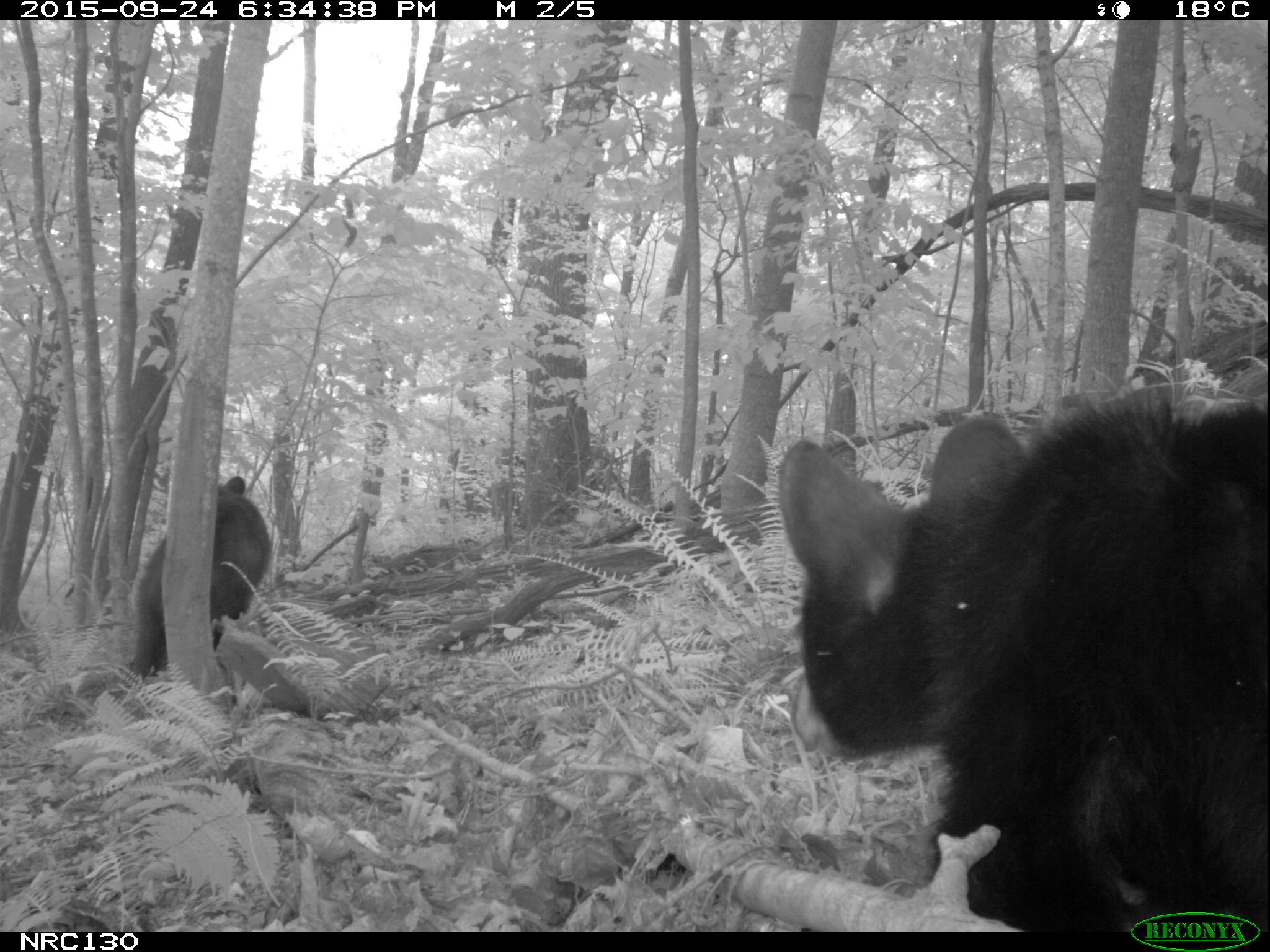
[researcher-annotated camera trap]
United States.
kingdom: Animalia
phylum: Chordata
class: Mammalia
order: Carnivora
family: Ursidae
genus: Ursus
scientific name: Ursus americanus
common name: american black bear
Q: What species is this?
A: American Black Bear (Ursus americanus).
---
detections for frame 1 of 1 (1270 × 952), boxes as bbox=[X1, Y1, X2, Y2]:
American Black Bear: bbox=[770, 400, 1270, 939]; bbox=[125, 467, 285, 690]